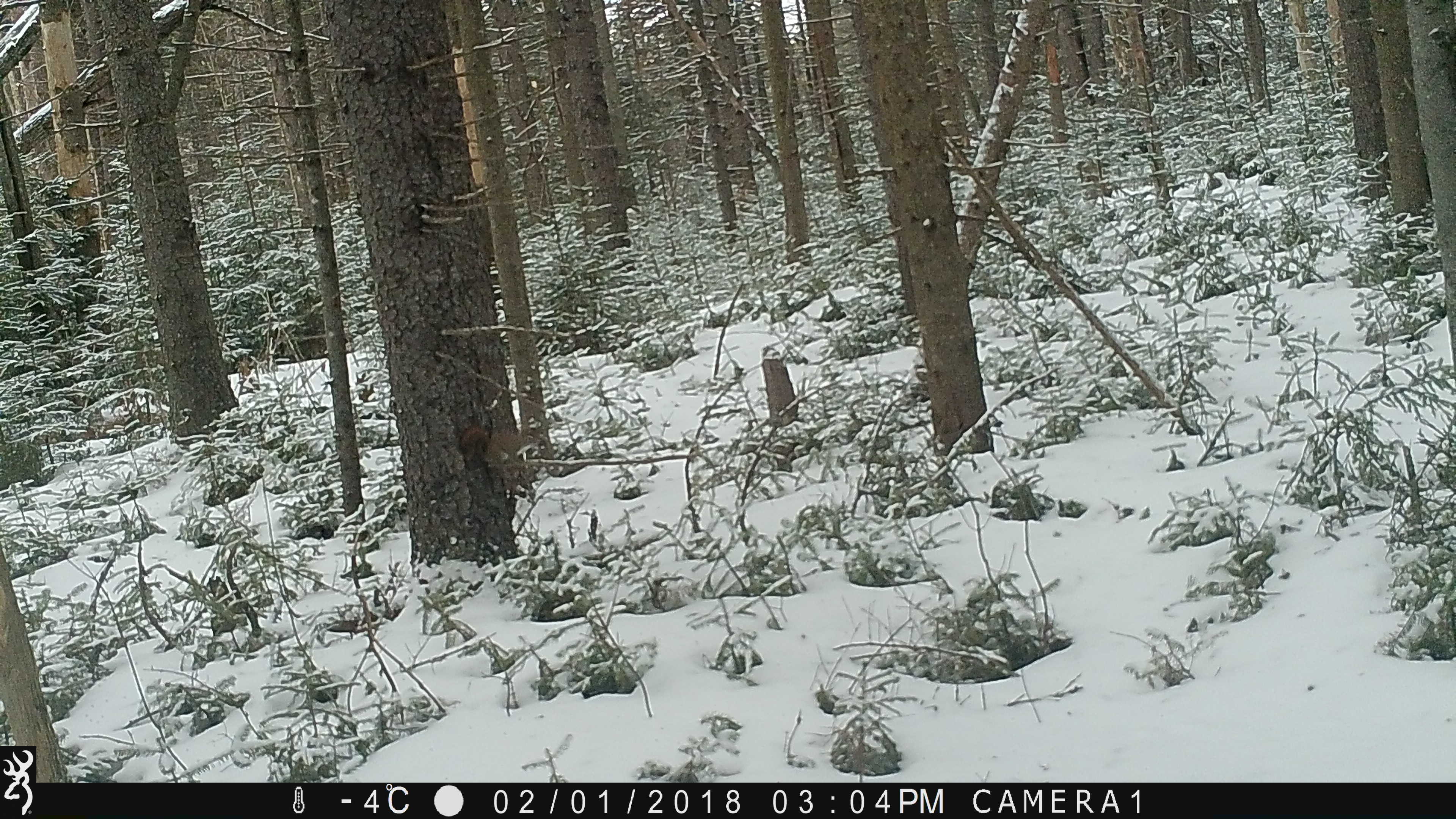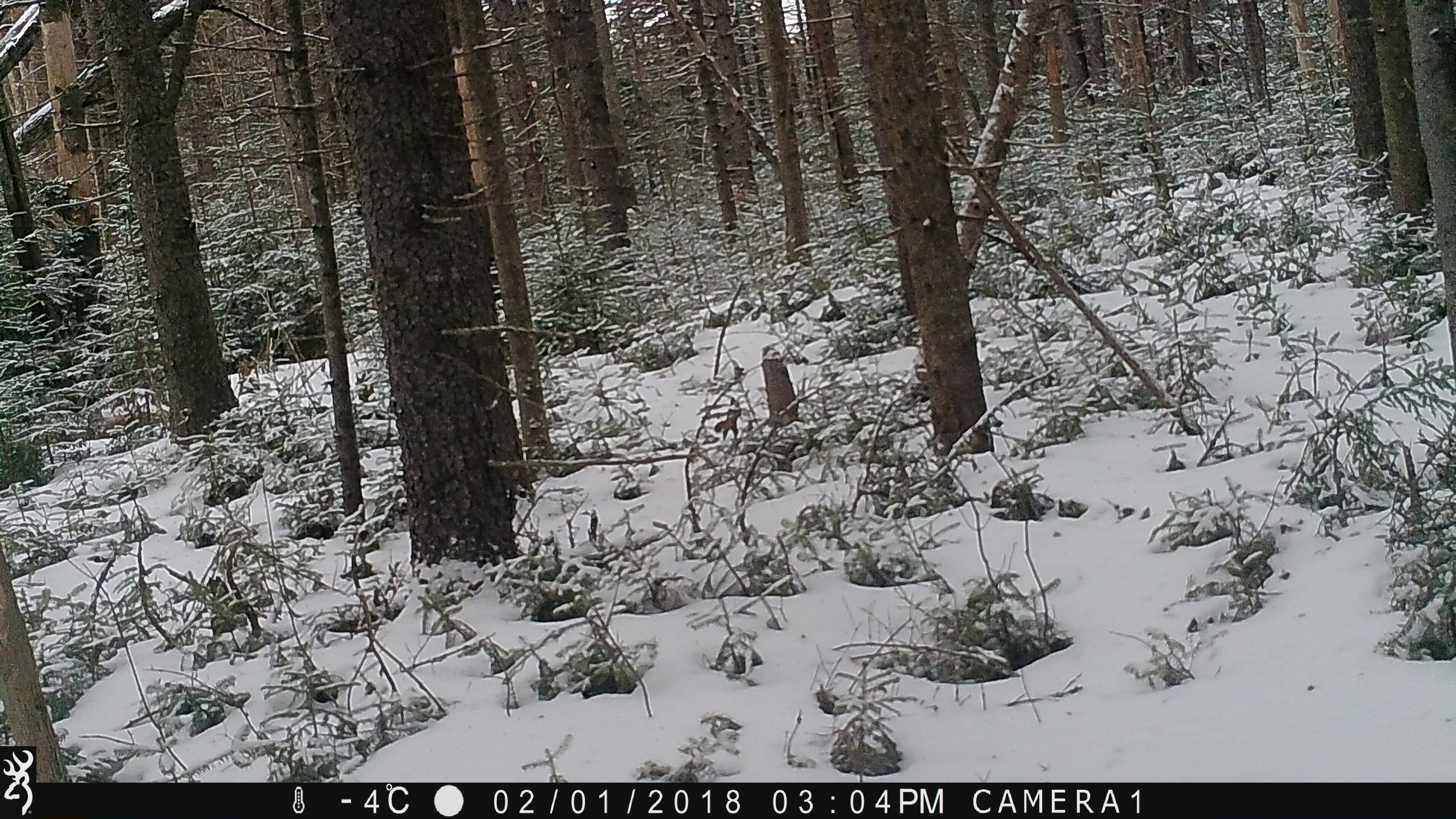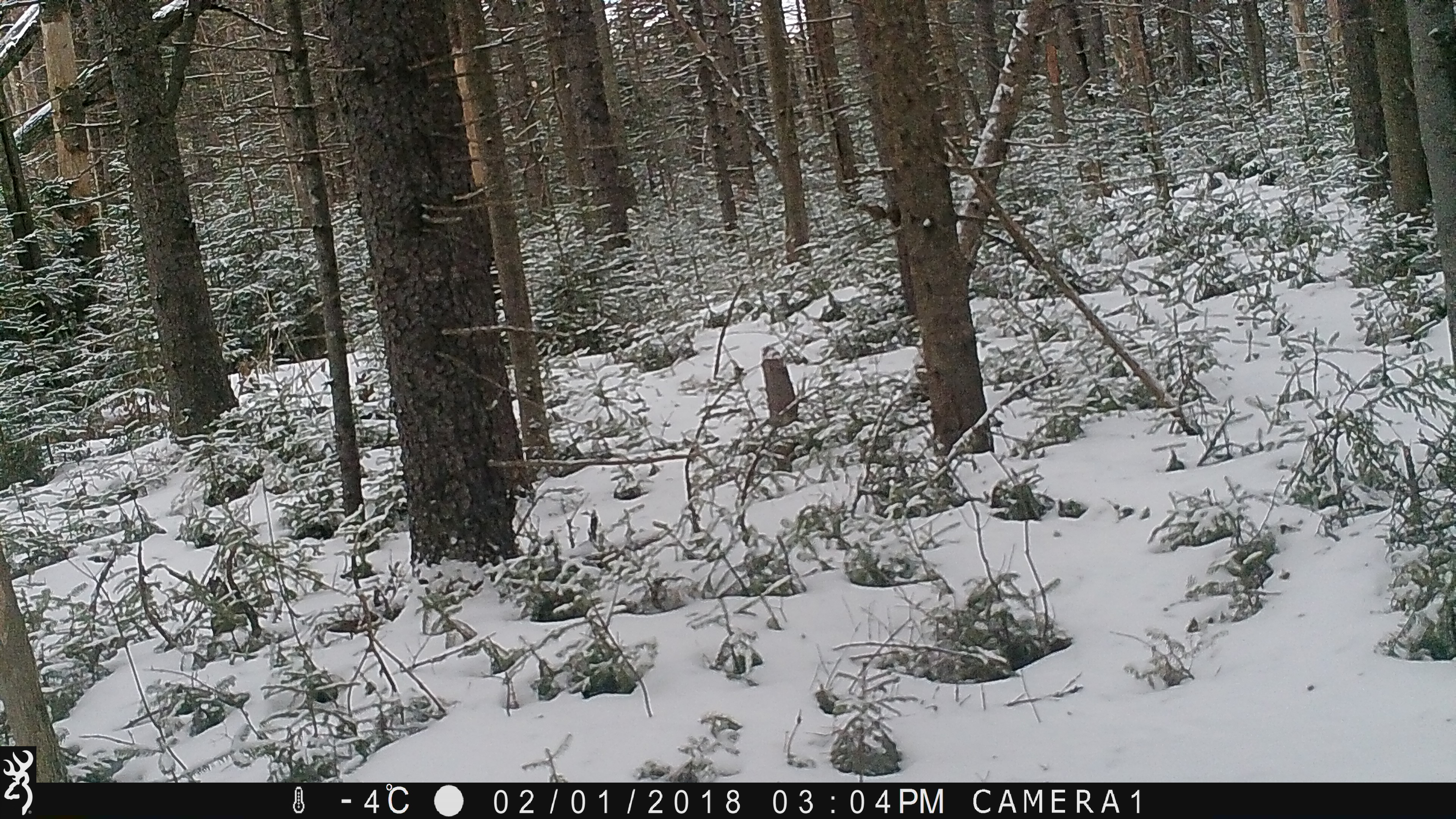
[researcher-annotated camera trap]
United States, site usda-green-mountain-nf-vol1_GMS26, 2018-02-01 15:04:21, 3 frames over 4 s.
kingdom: Animalia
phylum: Chordata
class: Mammalia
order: Rodentia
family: Sciuridae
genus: Tamiasciurus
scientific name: Tamiasciurus hudsonicus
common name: red squirrel